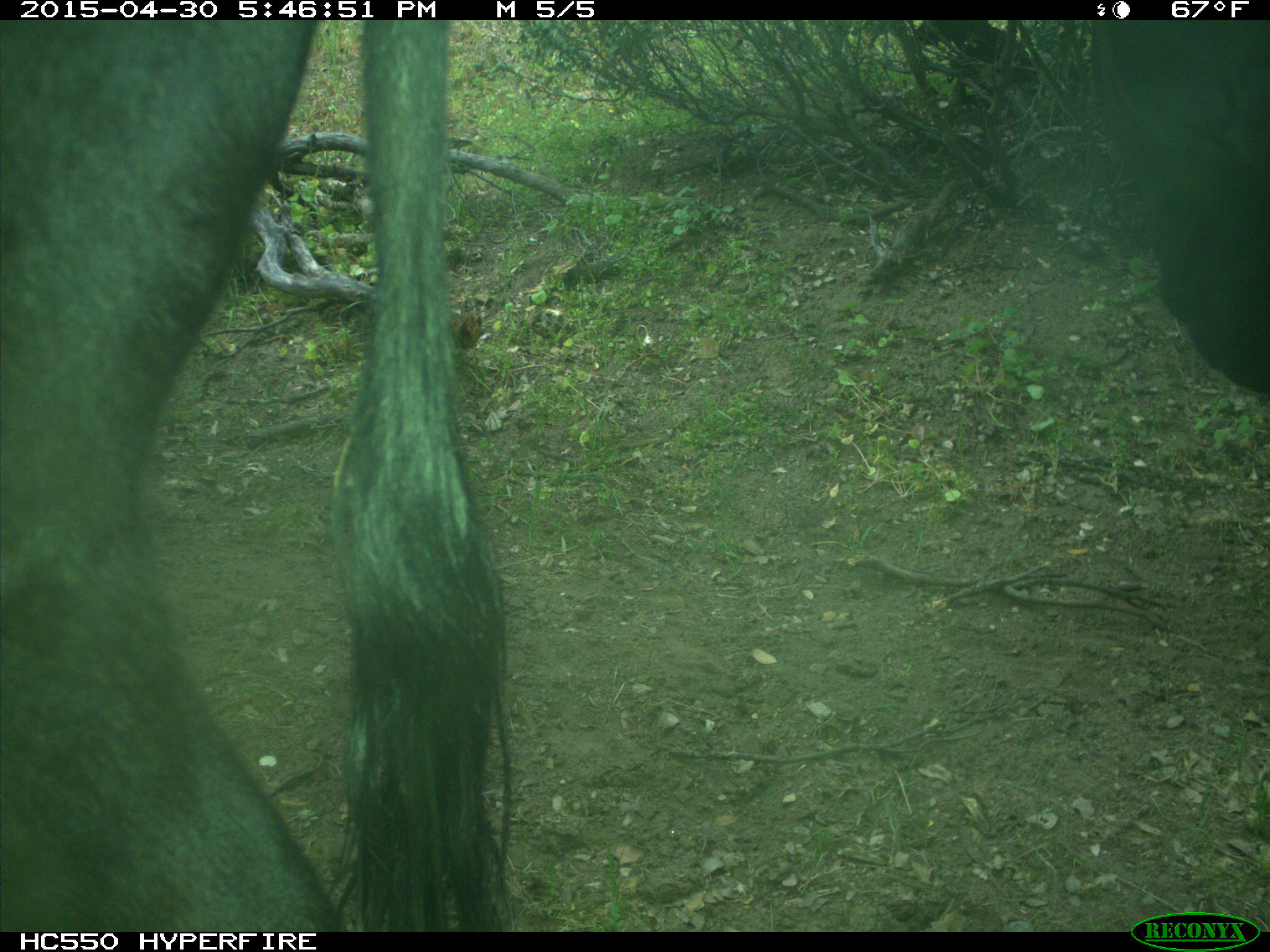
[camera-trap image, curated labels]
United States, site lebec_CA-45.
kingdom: Animalia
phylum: Chordata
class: Mammalia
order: Artiodactyla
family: Bovidae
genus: Bos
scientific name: Bos taurus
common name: domestic cow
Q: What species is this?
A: Bos taurus (domestic cow).